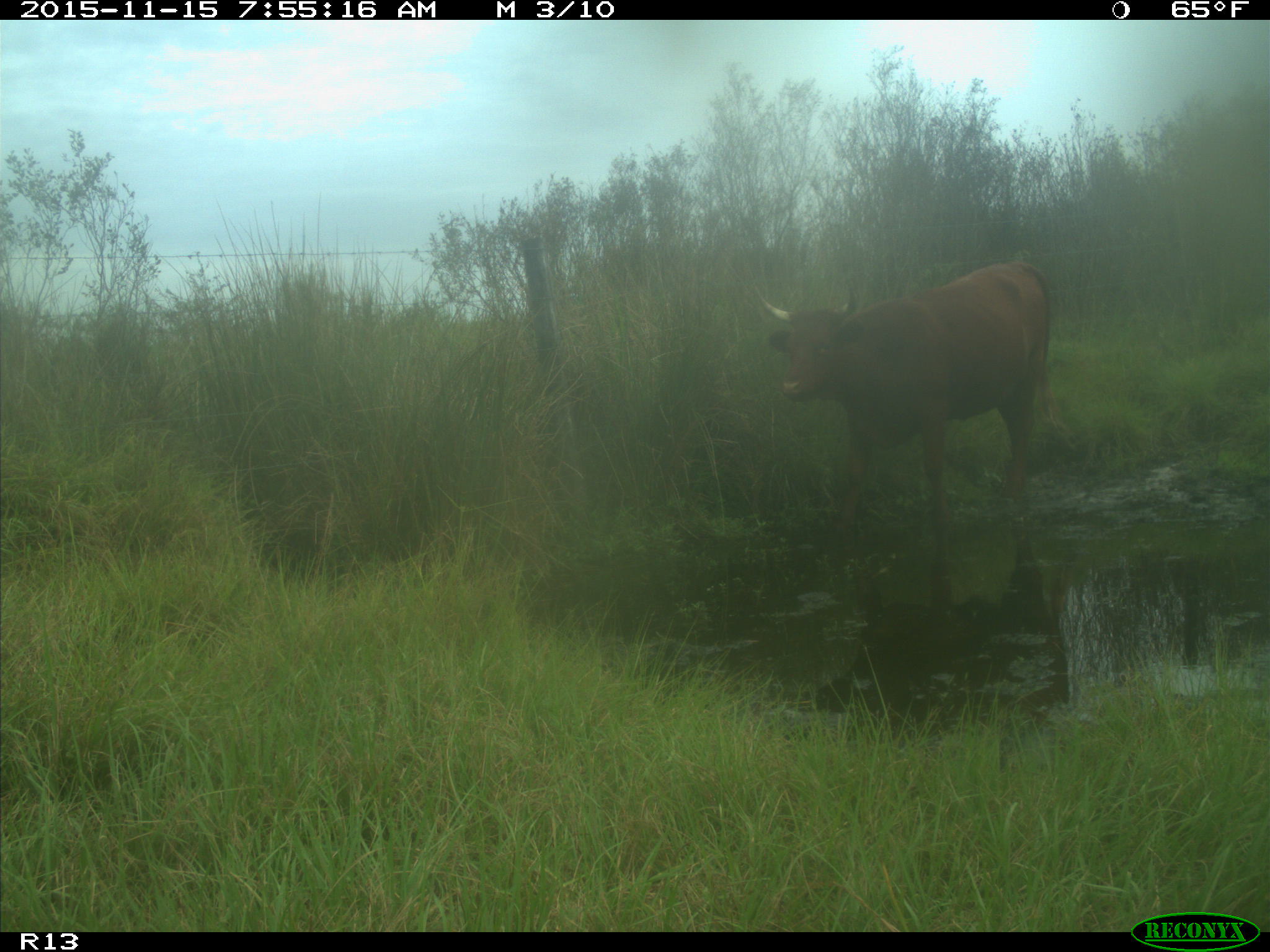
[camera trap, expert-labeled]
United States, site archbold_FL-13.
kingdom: Animalia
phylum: Chordata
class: Mammalia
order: Artiodactyla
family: Bovidae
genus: Bos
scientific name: Bos taurus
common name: domestic cow